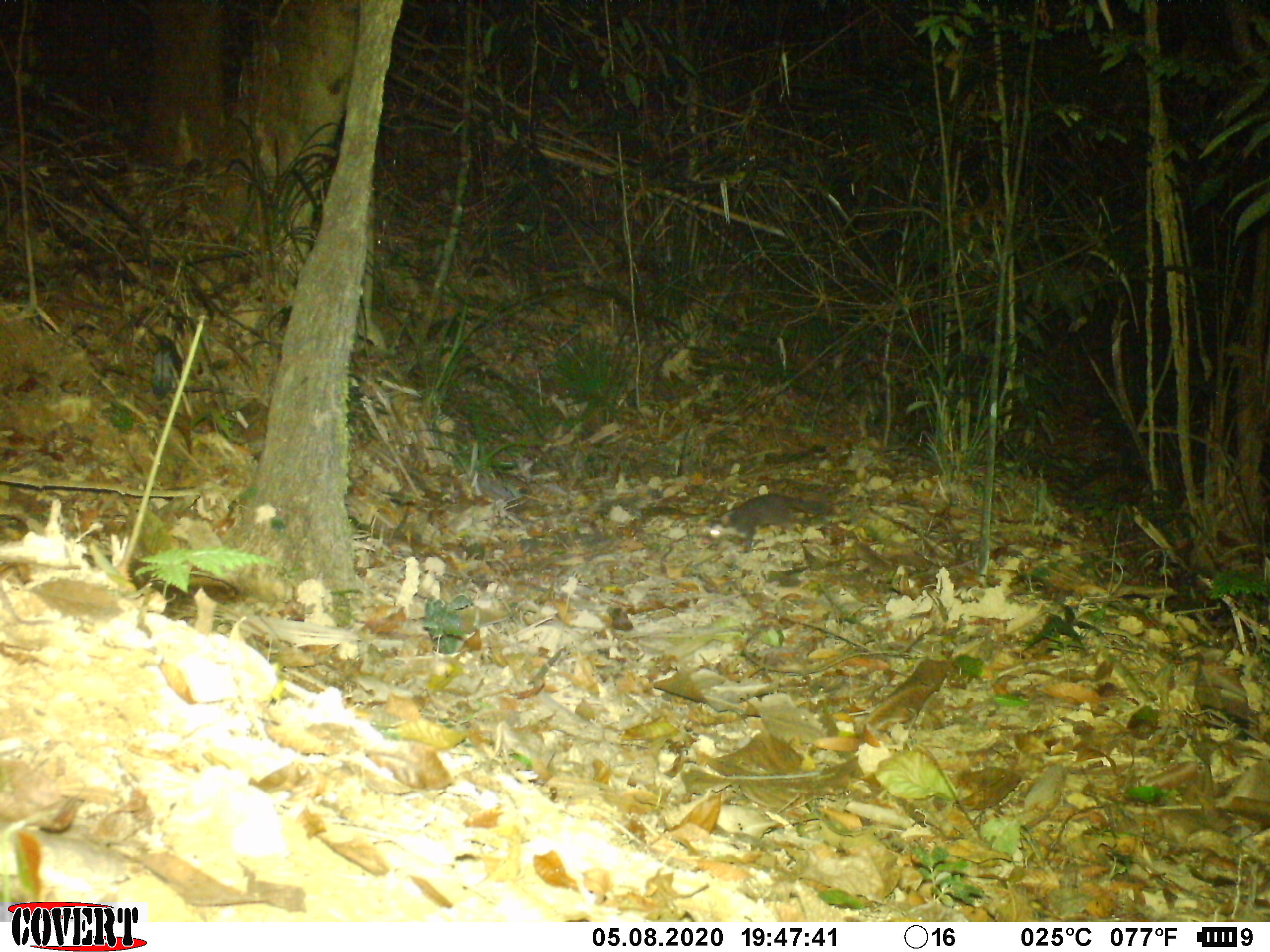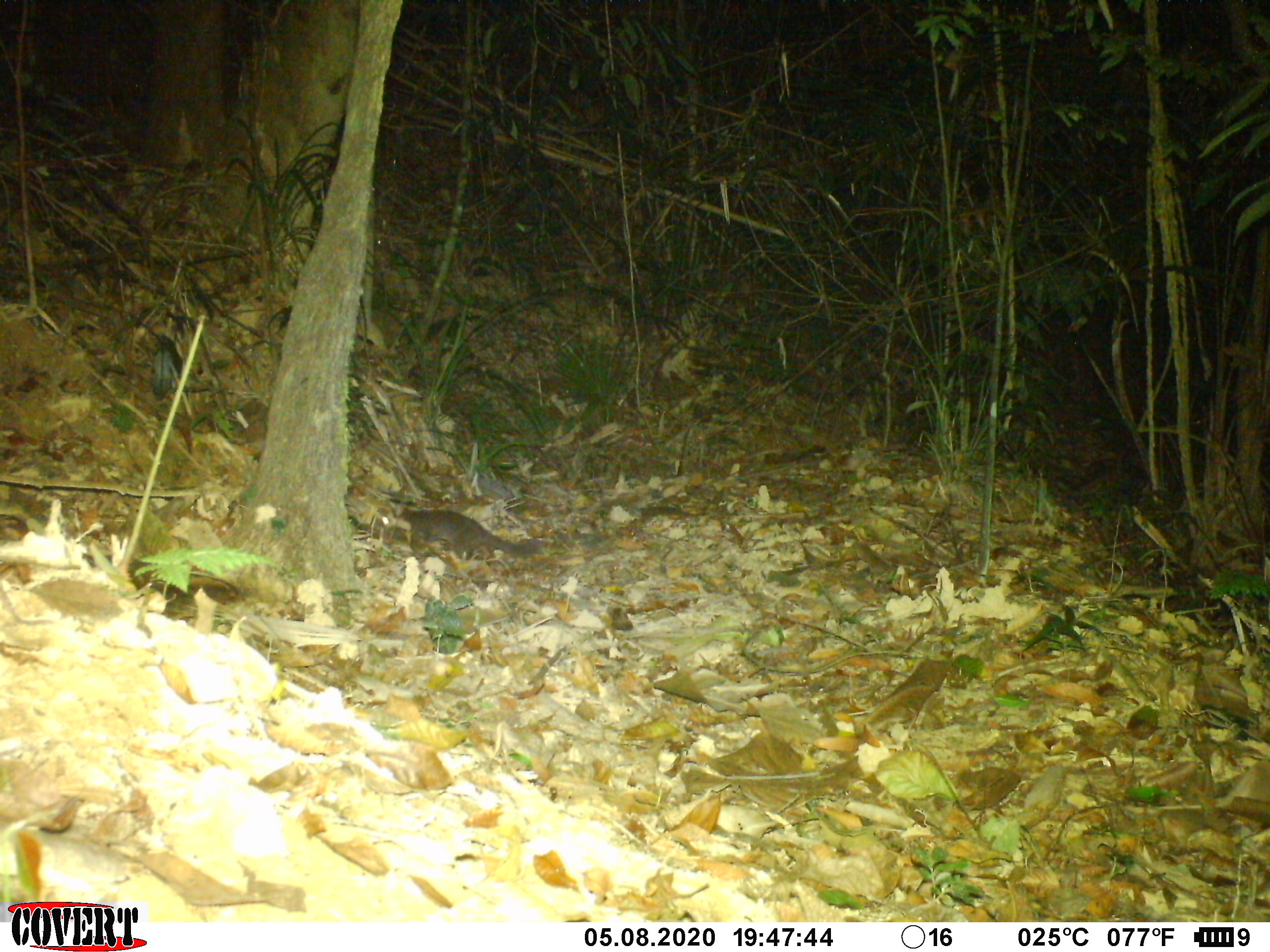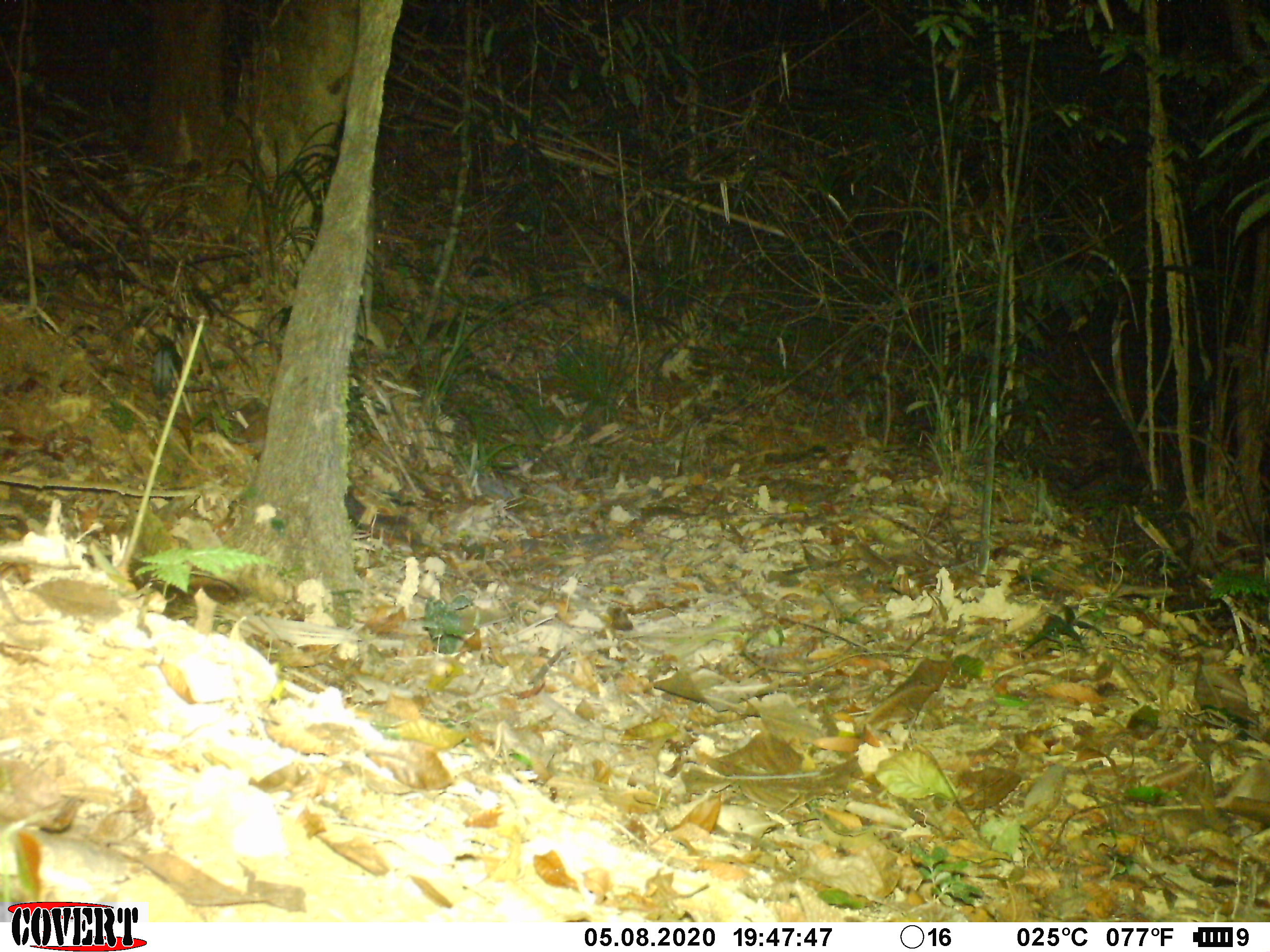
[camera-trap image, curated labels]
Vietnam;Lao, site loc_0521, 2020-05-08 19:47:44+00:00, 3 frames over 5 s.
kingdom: Animalia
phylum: Chordata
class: Mammalia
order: Carnivora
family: Mustelidae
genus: Melogale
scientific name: Melogale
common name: ferret badger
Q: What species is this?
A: Ferret badger (Melogale).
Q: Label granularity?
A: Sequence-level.